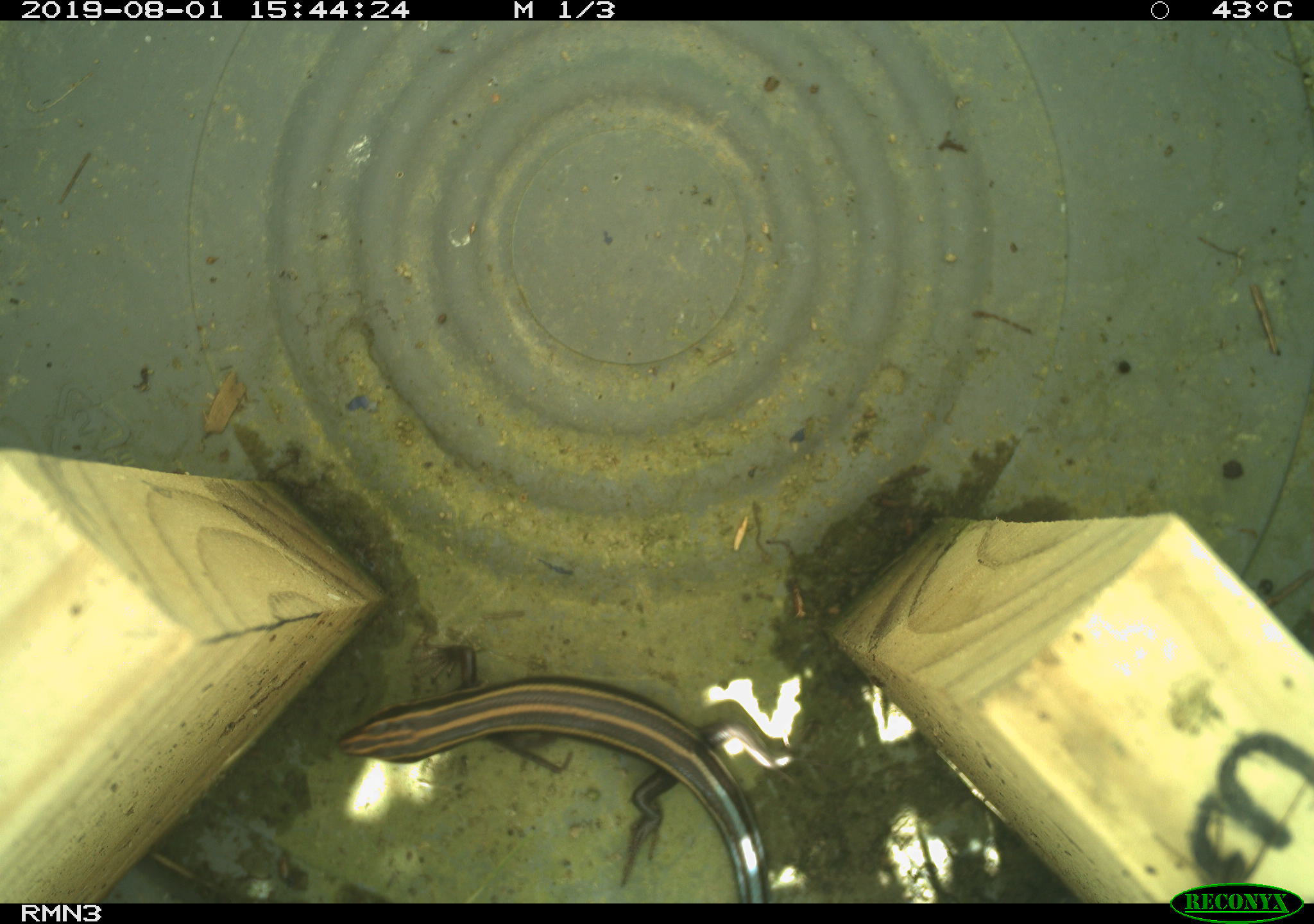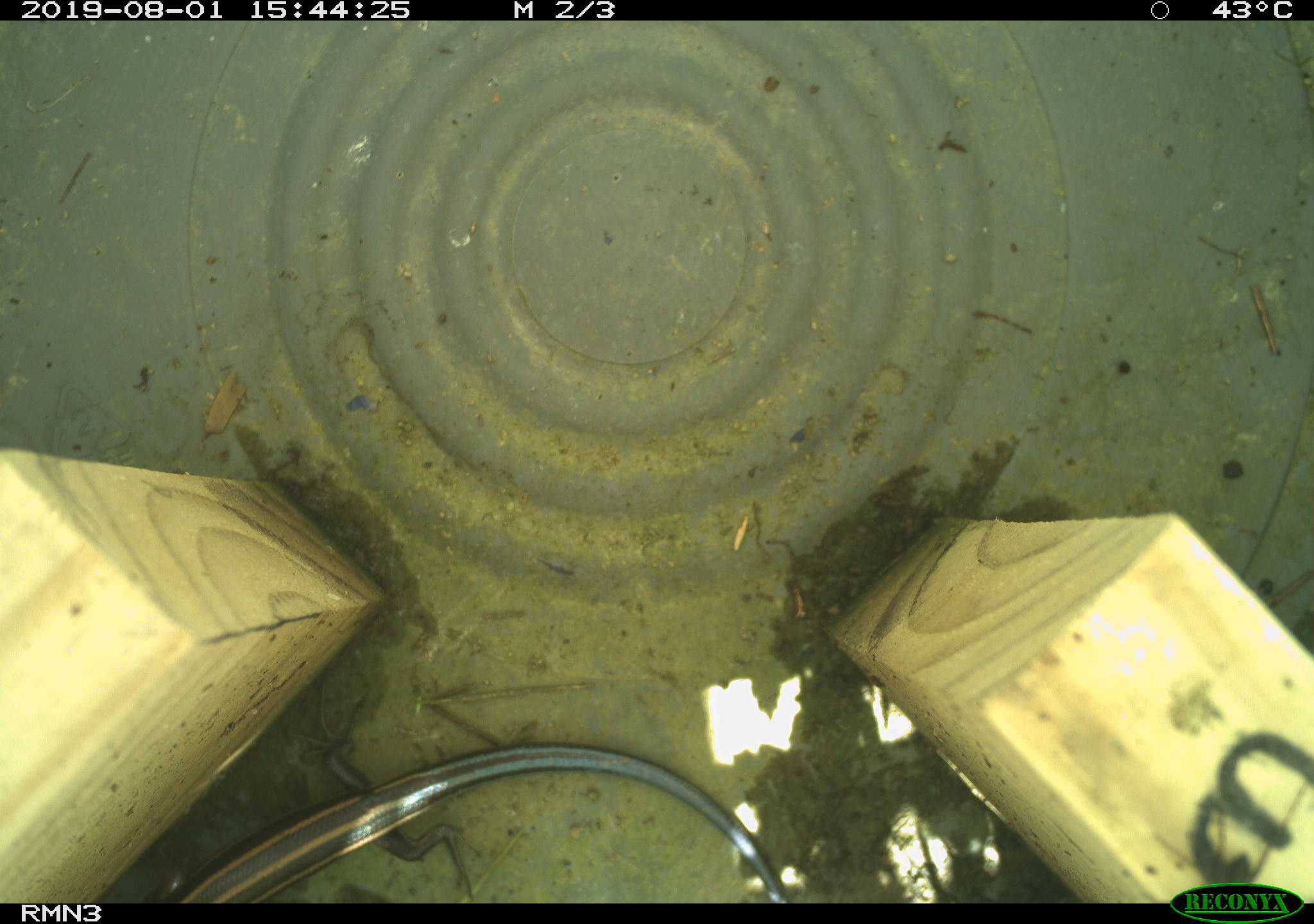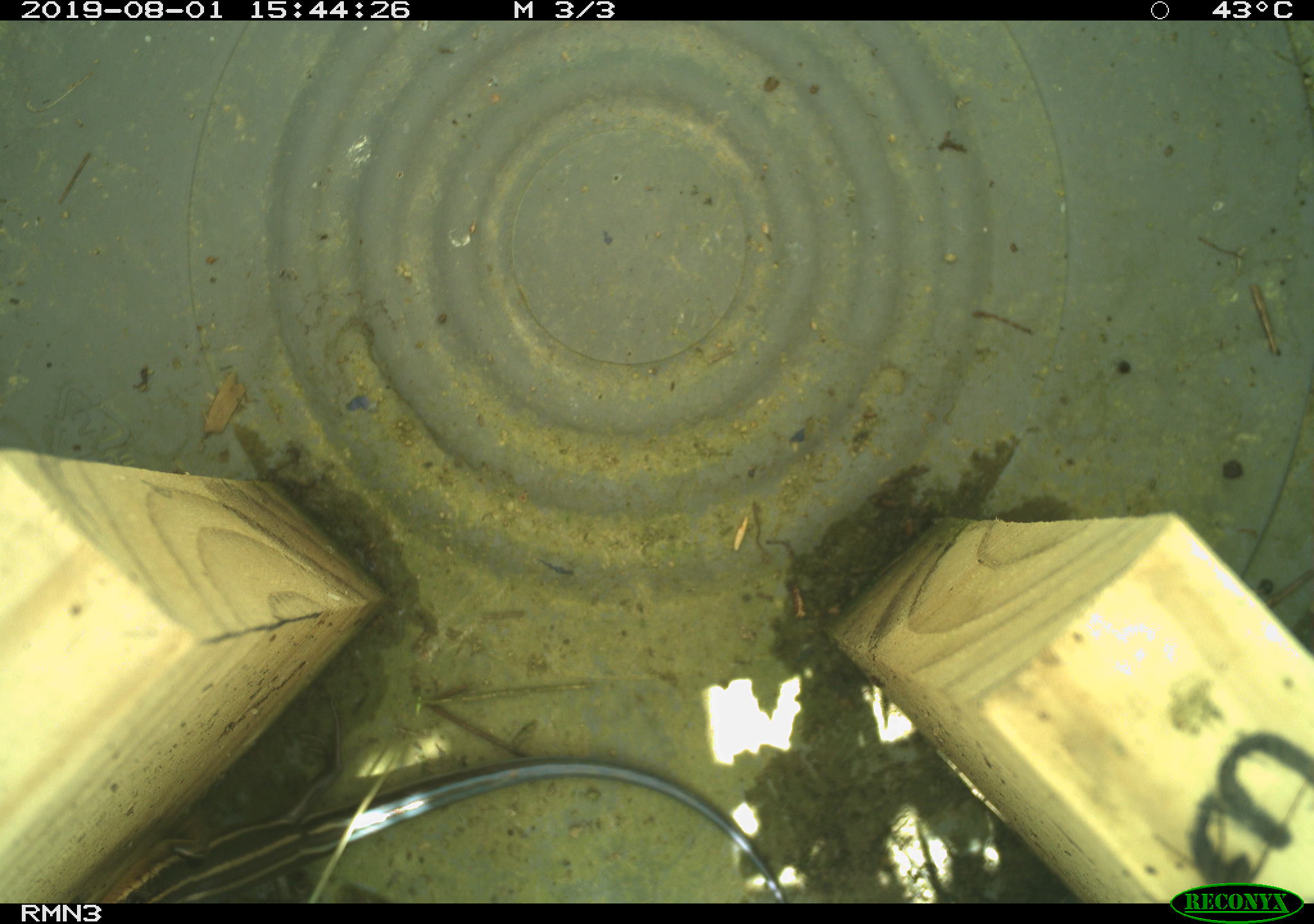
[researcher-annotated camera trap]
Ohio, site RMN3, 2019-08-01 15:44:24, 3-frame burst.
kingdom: Animalia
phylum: Chordata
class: Reptilia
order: Squamata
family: Scincidae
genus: Plestiodon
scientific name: Plestiodon fasciatus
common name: common five-lined skink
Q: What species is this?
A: Common five-lined skink (Plestiodon fasciatus).